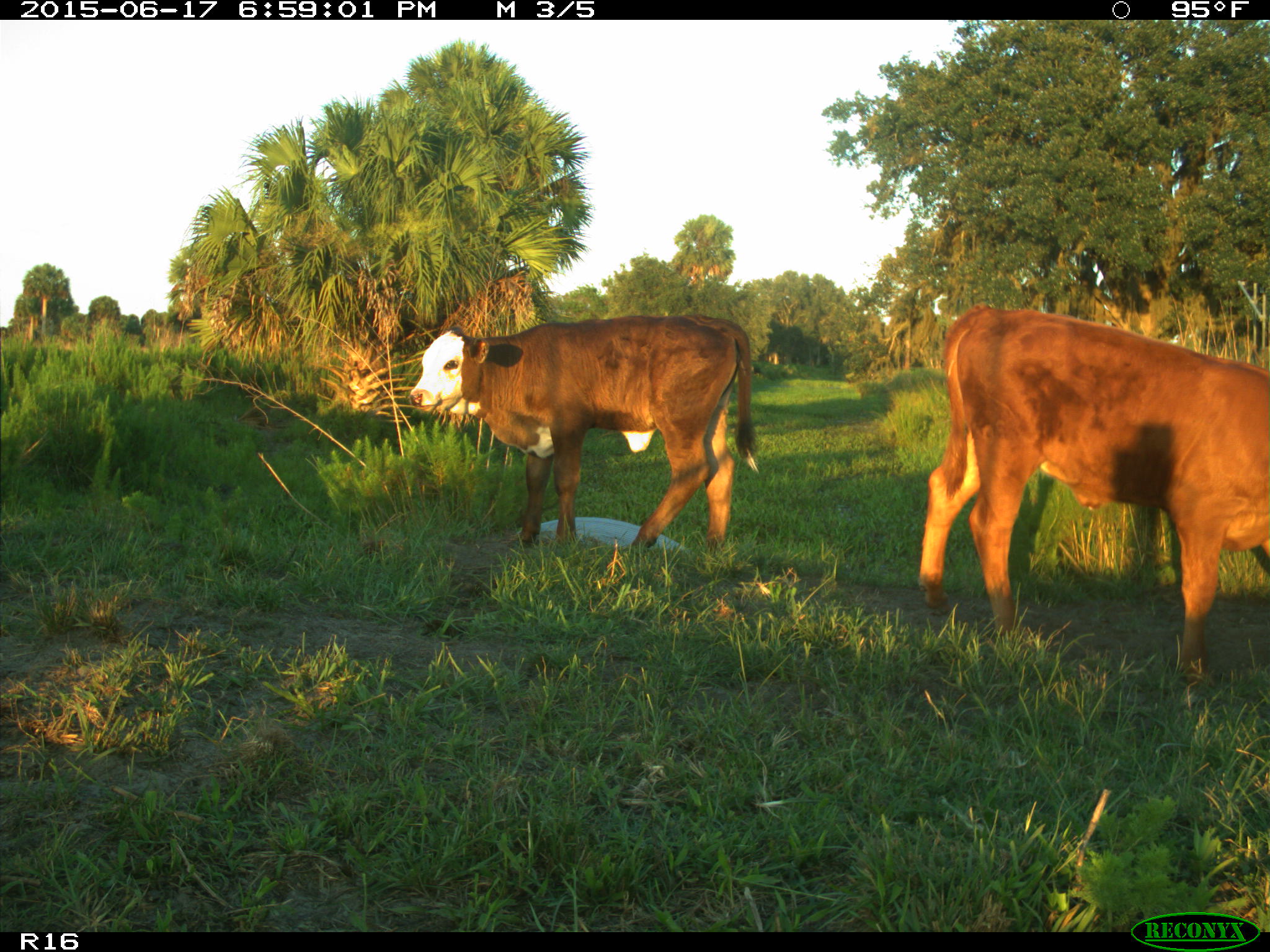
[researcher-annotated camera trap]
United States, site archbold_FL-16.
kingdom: Animalia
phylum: Chordata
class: Mammalia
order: Artiodactyla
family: Bovidae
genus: Bos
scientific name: Bos taurus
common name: domestic cow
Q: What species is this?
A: Bos taurus (domestic cow).